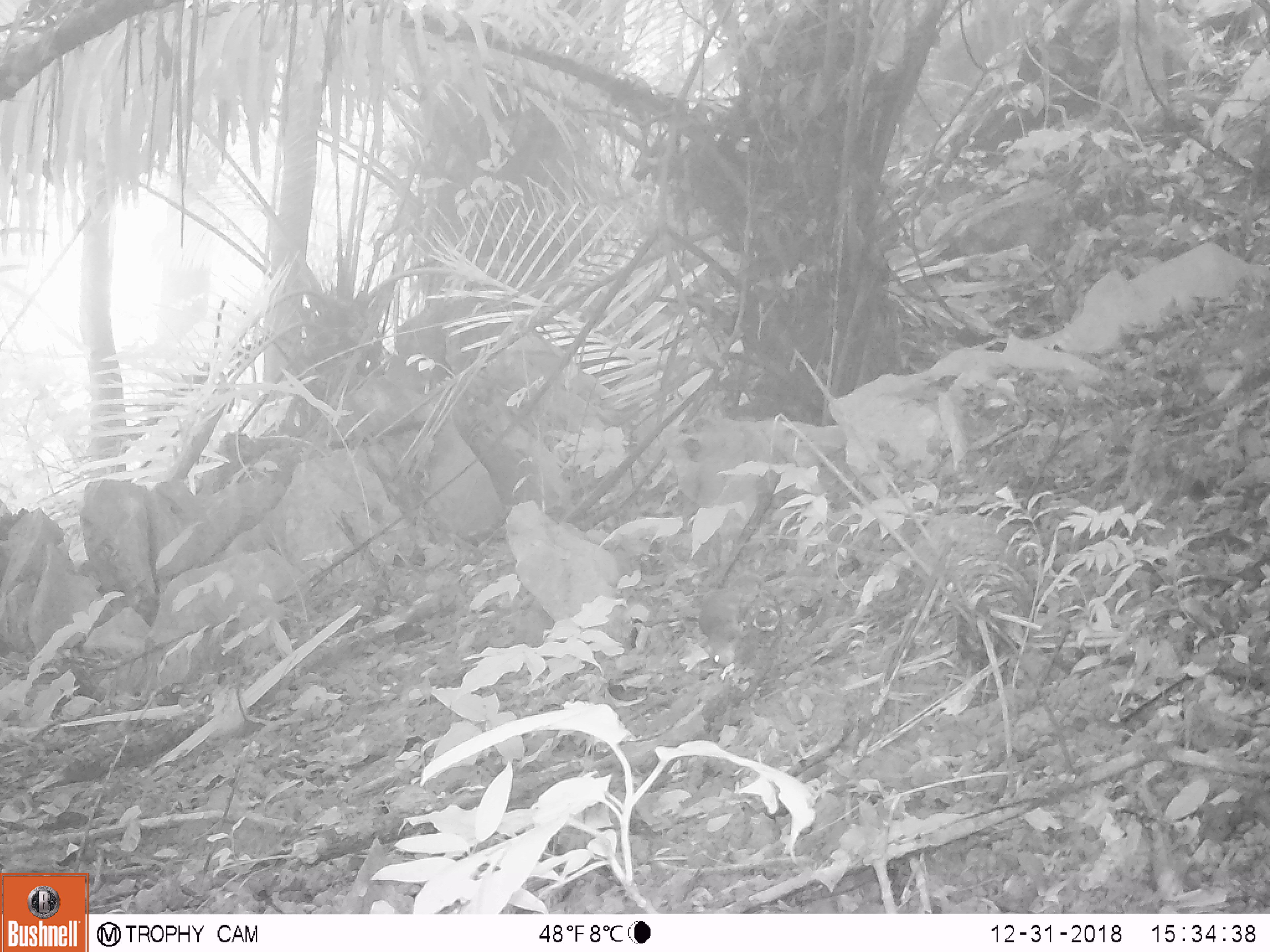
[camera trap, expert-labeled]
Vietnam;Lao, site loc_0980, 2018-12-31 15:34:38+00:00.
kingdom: Animalia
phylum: Chordata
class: Mammalia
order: Rodentia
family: Sciuridae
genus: Dremomys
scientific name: Dremomys rufigenis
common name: red-cheeked squirrel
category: red cheeked squirrel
Red cheeked squirrel (red-cheeked squirrel) (Dremomys rufigenis). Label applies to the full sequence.